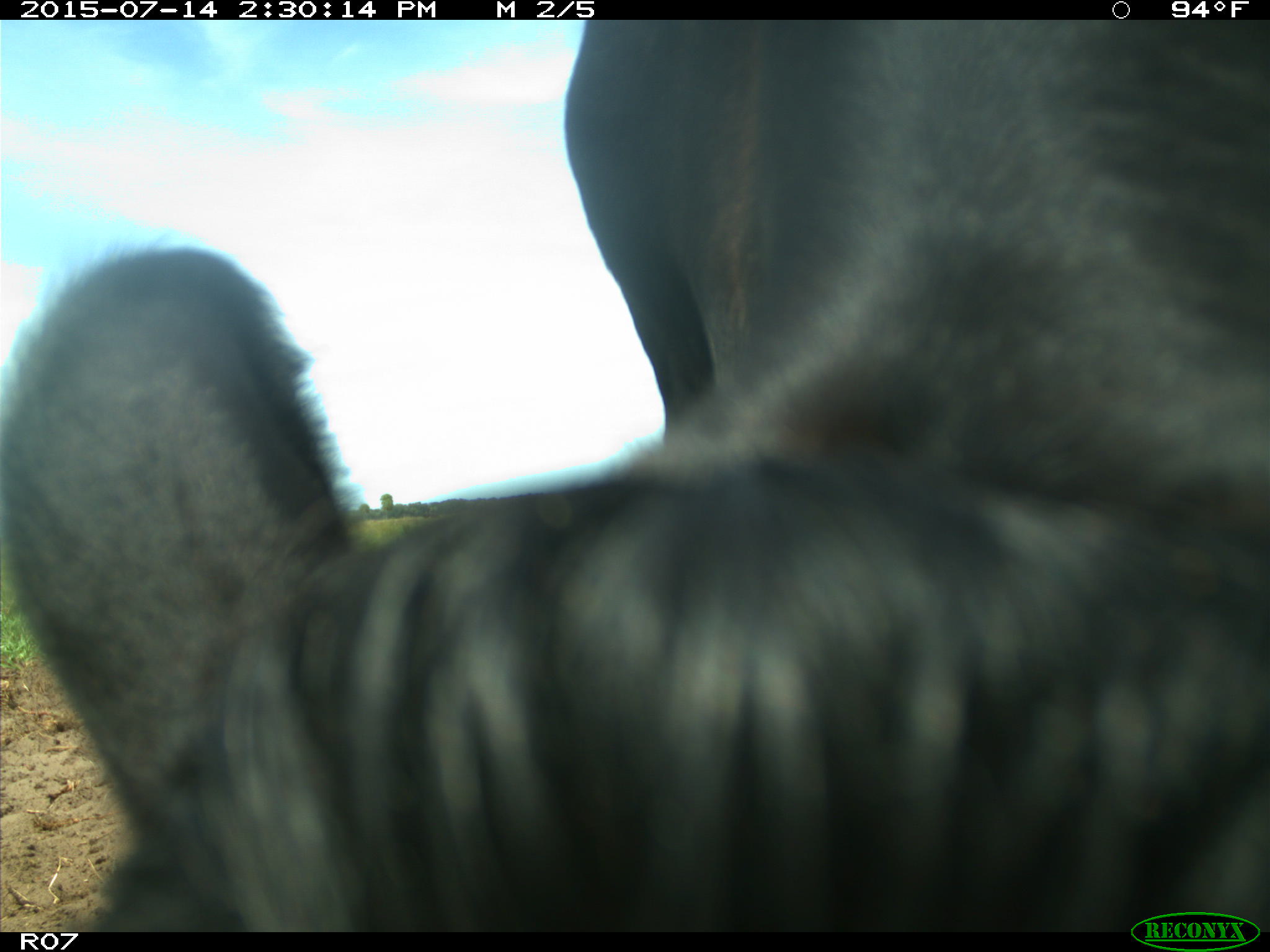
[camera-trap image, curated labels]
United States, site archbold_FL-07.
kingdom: Animalia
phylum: Chordata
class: Mammalia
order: Artiodactyla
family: Bovidae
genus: Bos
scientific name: Bos taurus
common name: domestic cow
Bos taurus (domestic cow).